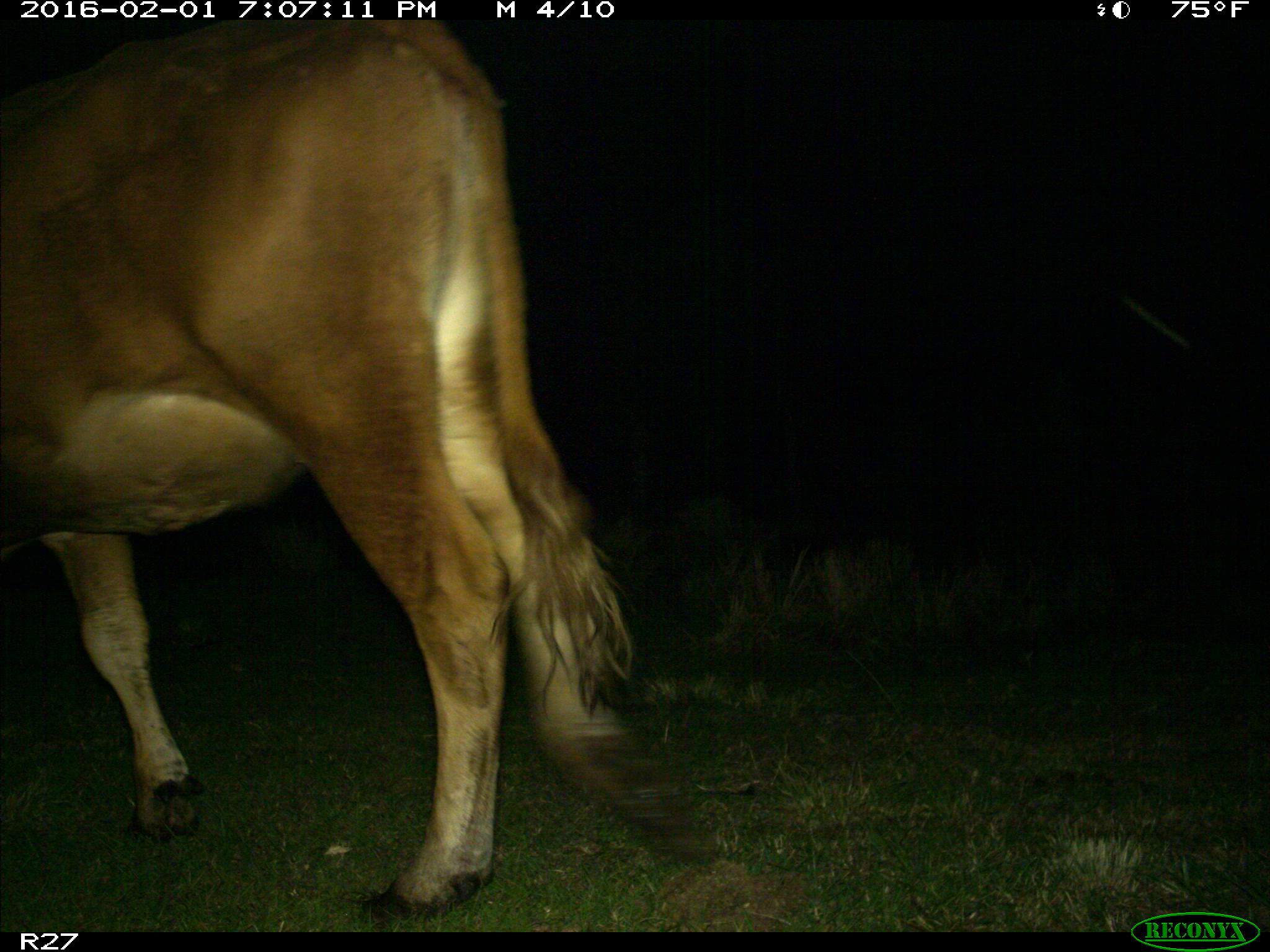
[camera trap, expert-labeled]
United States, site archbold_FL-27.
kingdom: Animalia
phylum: Chordata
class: Mammalia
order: Artiodactyla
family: Bovidae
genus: Bos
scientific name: Bos taurus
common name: domestic cow